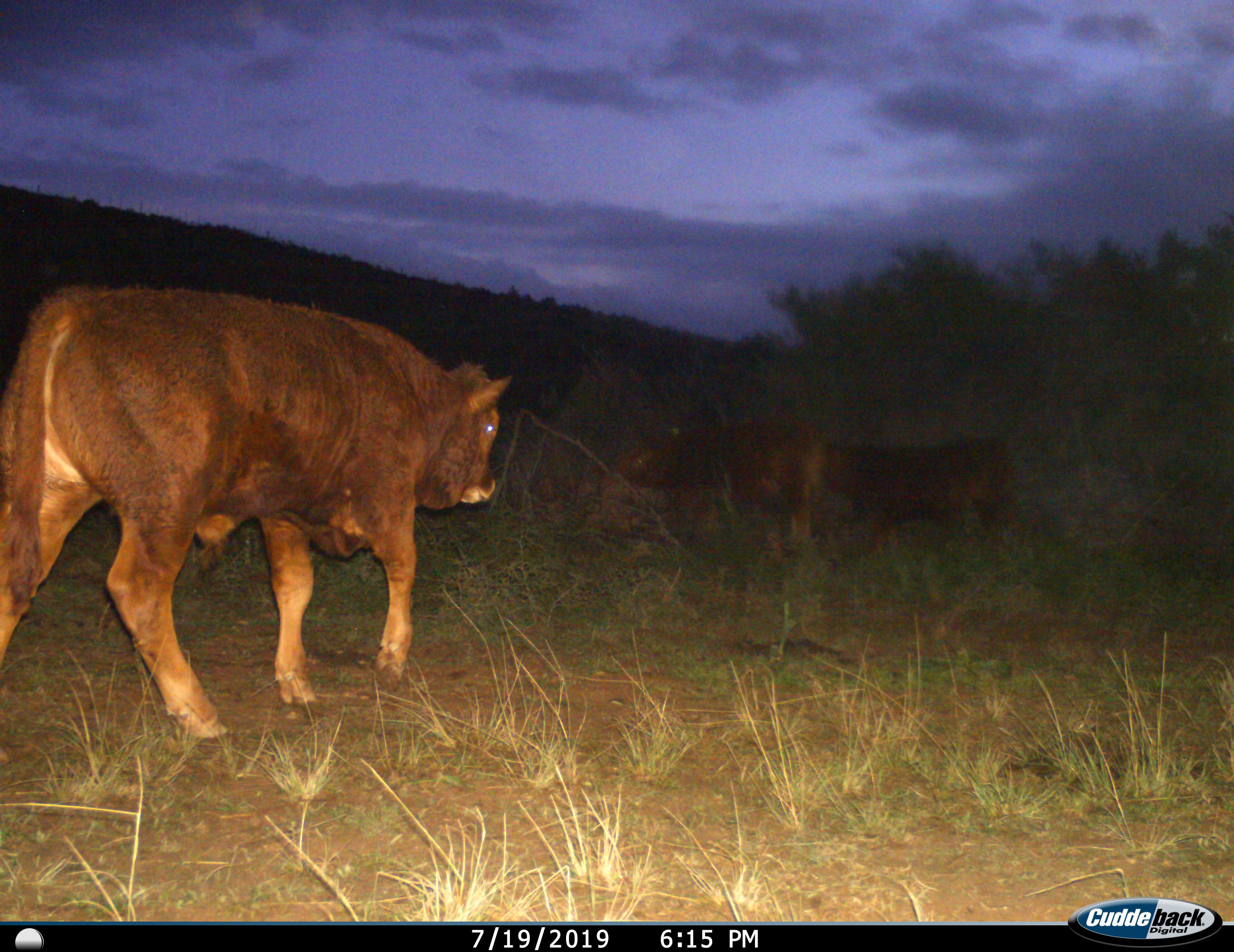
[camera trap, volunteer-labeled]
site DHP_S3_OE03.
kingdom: Animalia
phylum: Chordata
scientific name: Vertebrata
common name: domestic animal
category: domesticanimal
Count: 3.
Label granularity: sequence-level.